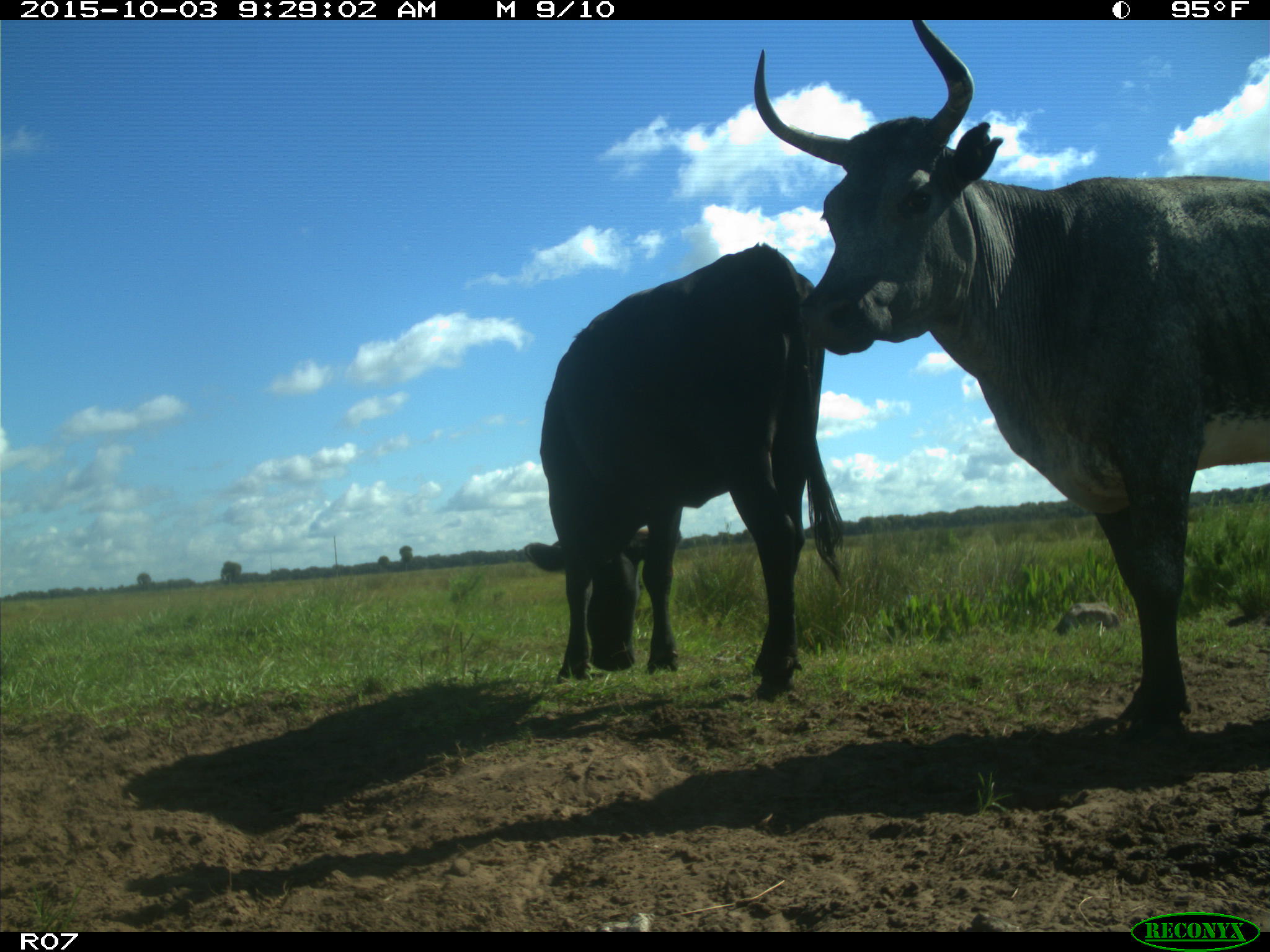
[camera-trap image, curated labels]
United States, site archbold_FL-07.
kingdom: Animalia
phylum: Chordata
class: Mammalia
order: Artiodactyla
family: Bovidae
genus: Bos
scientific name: Bos taurus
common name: domestic cow